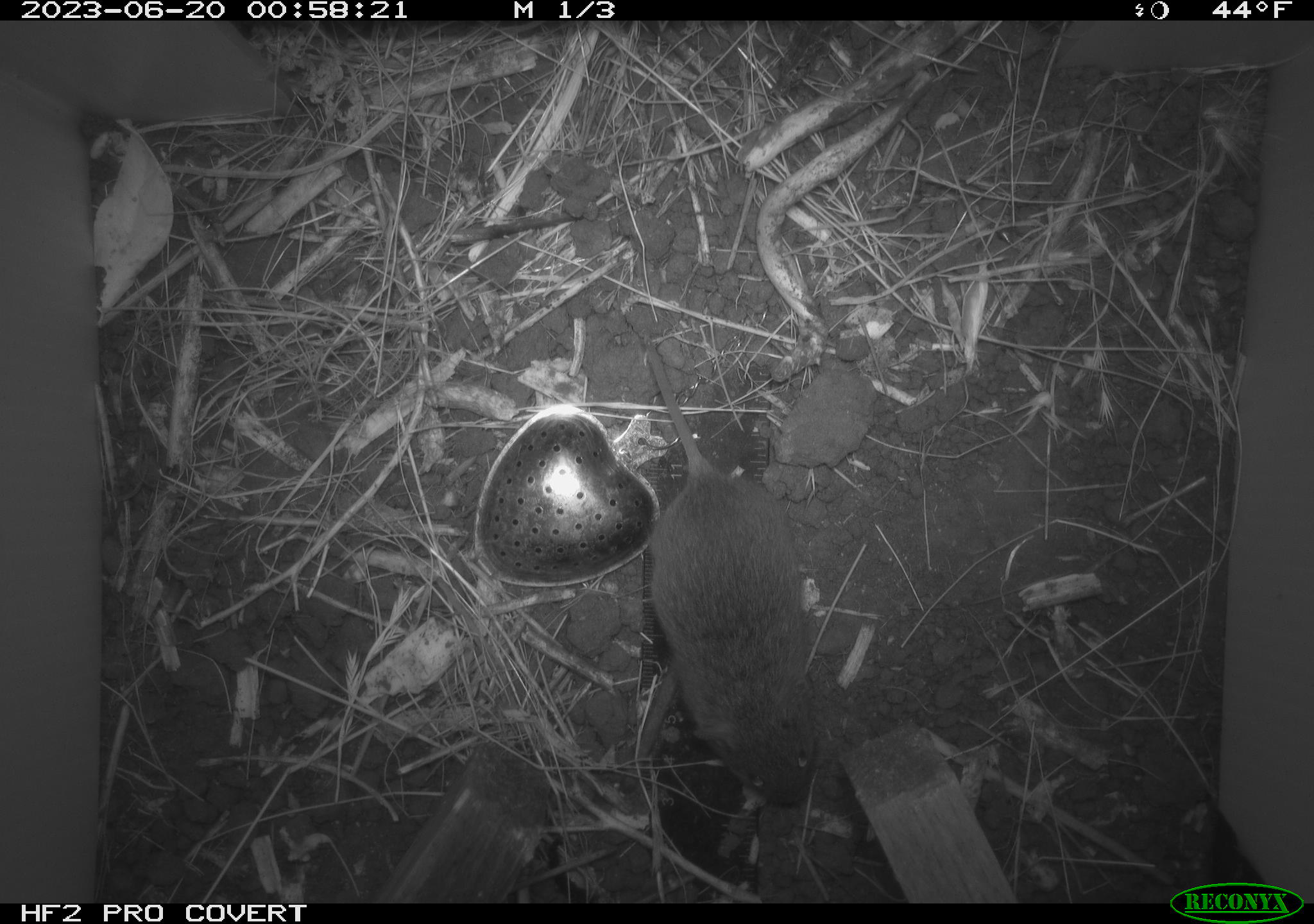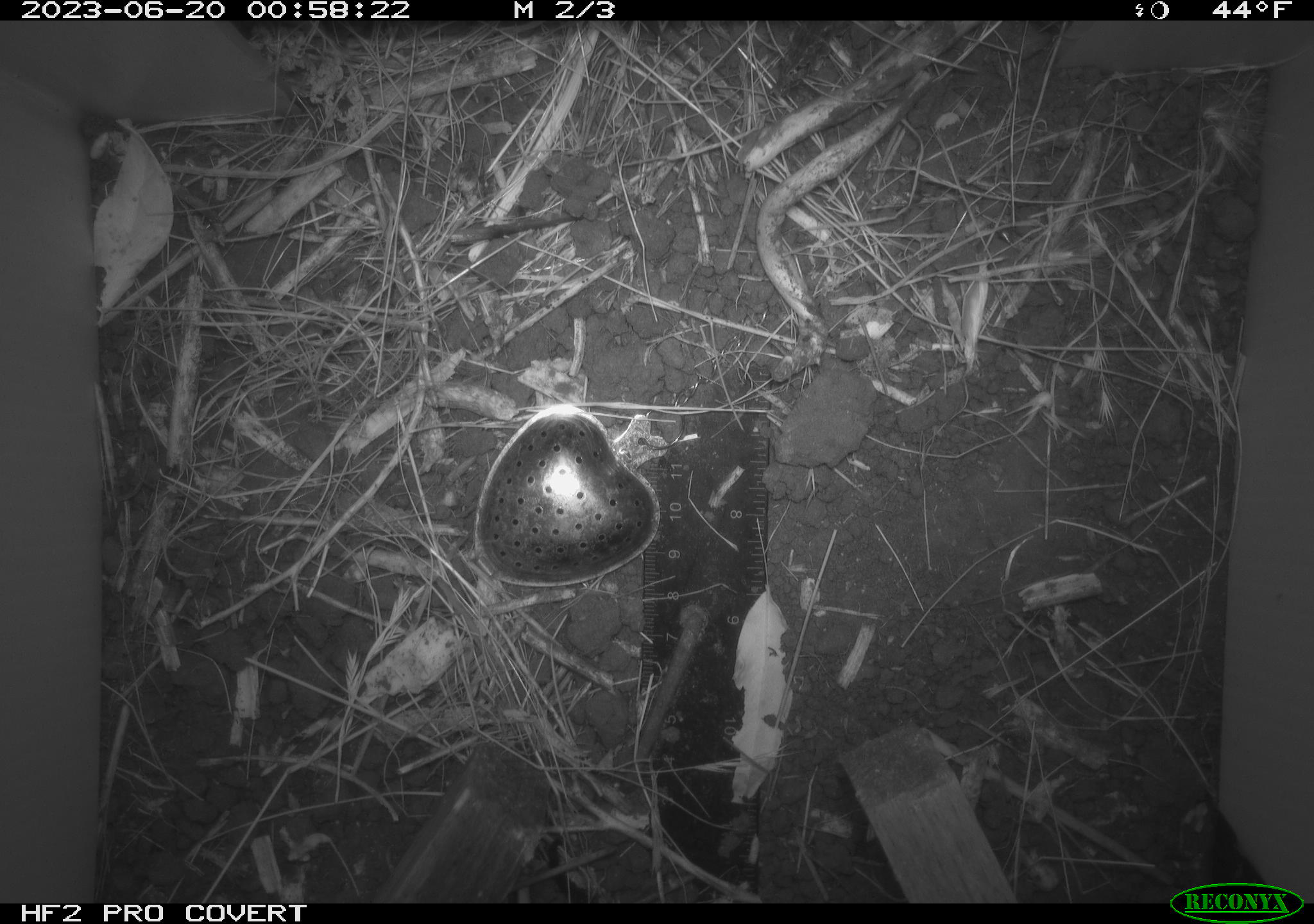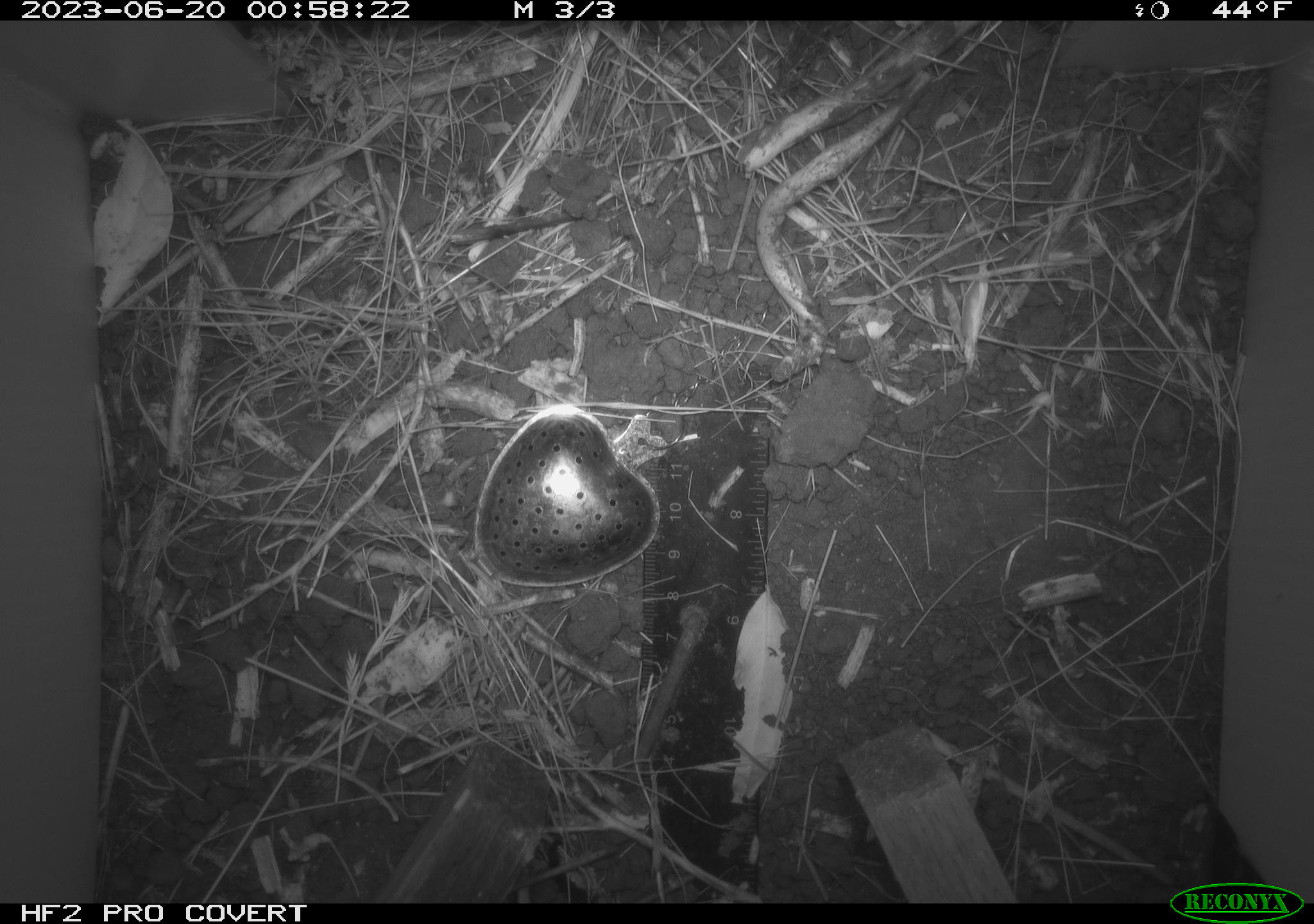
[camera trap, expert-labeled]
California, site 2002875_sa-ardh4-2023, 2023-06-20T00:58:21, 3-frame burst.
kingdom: Animalia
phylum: Chordata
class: Mammalia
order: Rodentia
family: Cricetidae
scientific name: Arvicolinae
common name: voles, lemmings, and muskrats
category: arvicolinae subfamily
Arvicolinae subfamily (voles, lemmings, and muskrats) (Arvicolinae).